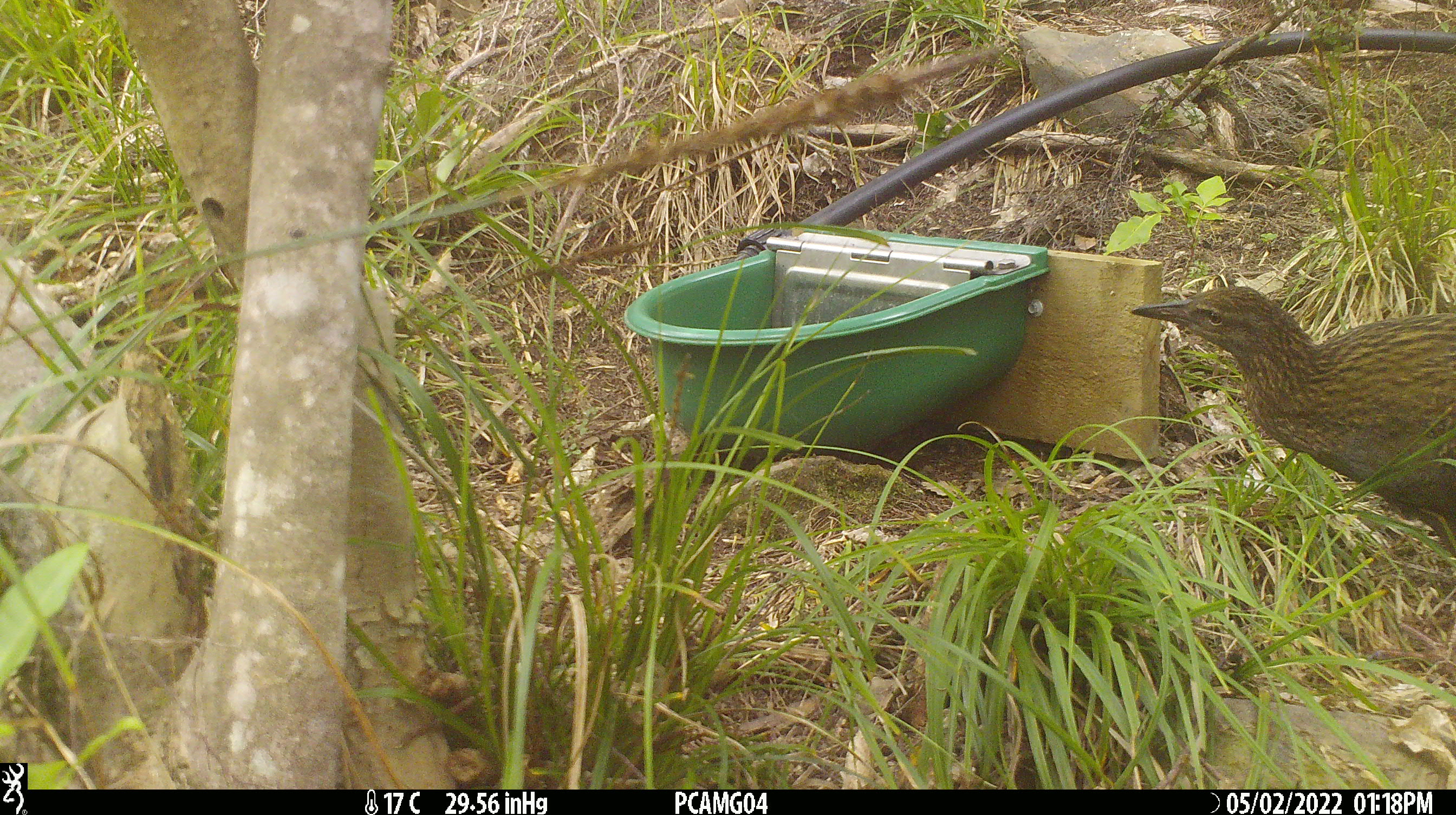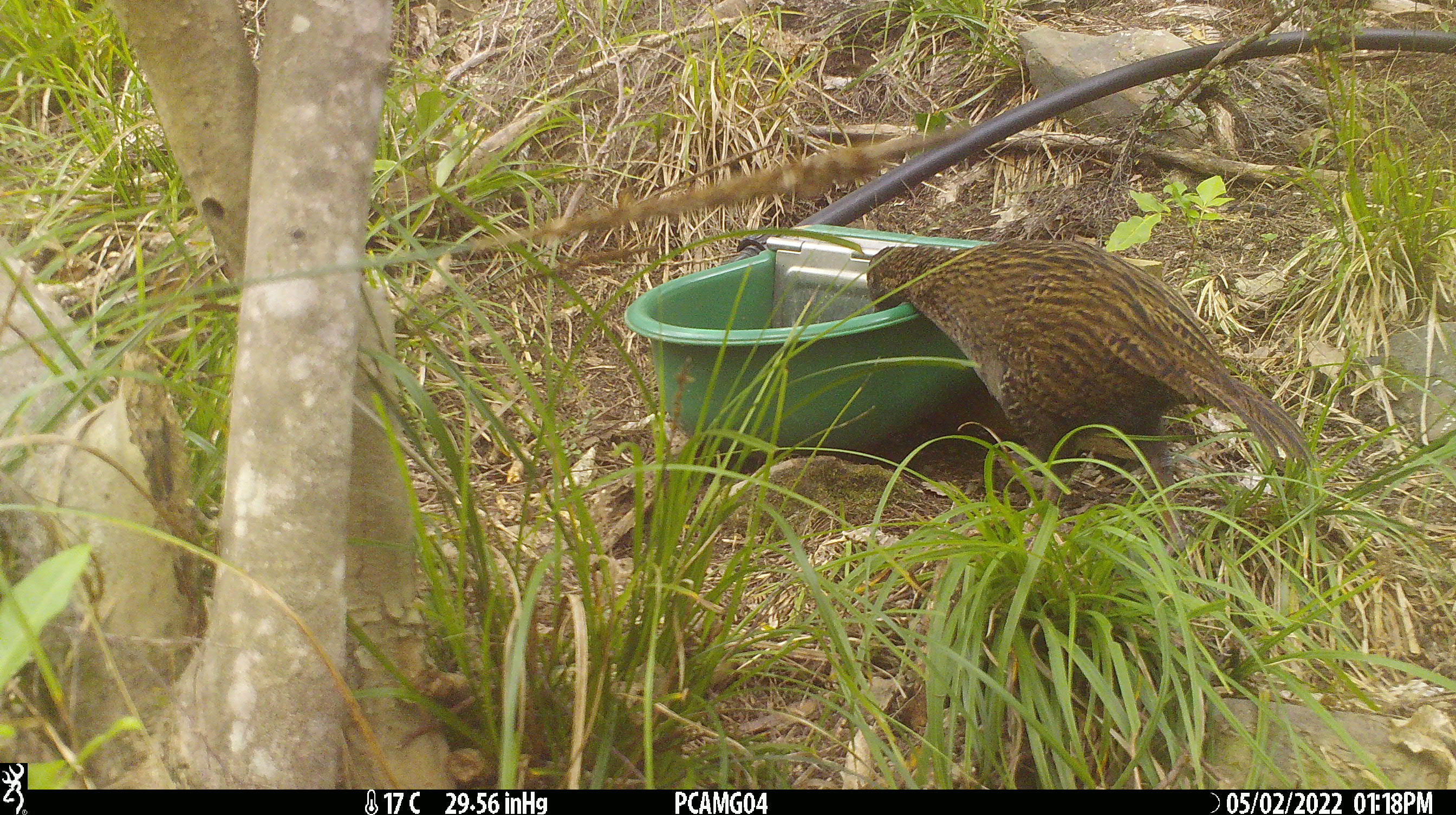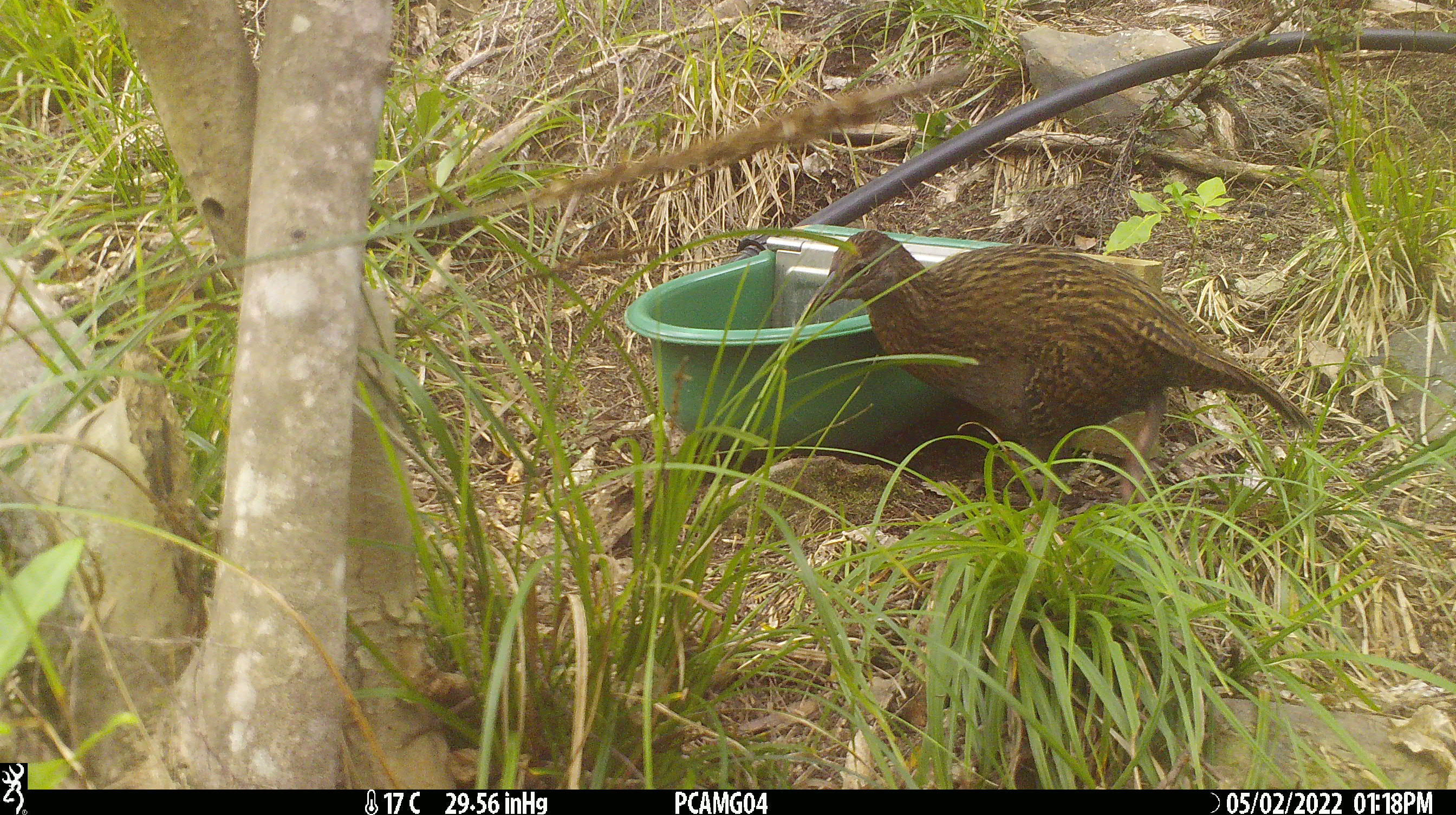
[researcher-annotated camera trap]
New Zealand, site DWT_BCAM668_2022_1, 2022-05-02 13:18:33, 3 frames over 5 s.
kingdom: Animalia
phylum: Chordata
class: Aves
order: Gruiformes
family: Rallidae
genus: Gallirallus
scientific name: Gallirallus australis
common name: weka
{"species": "weka (Gallirallus australis)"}